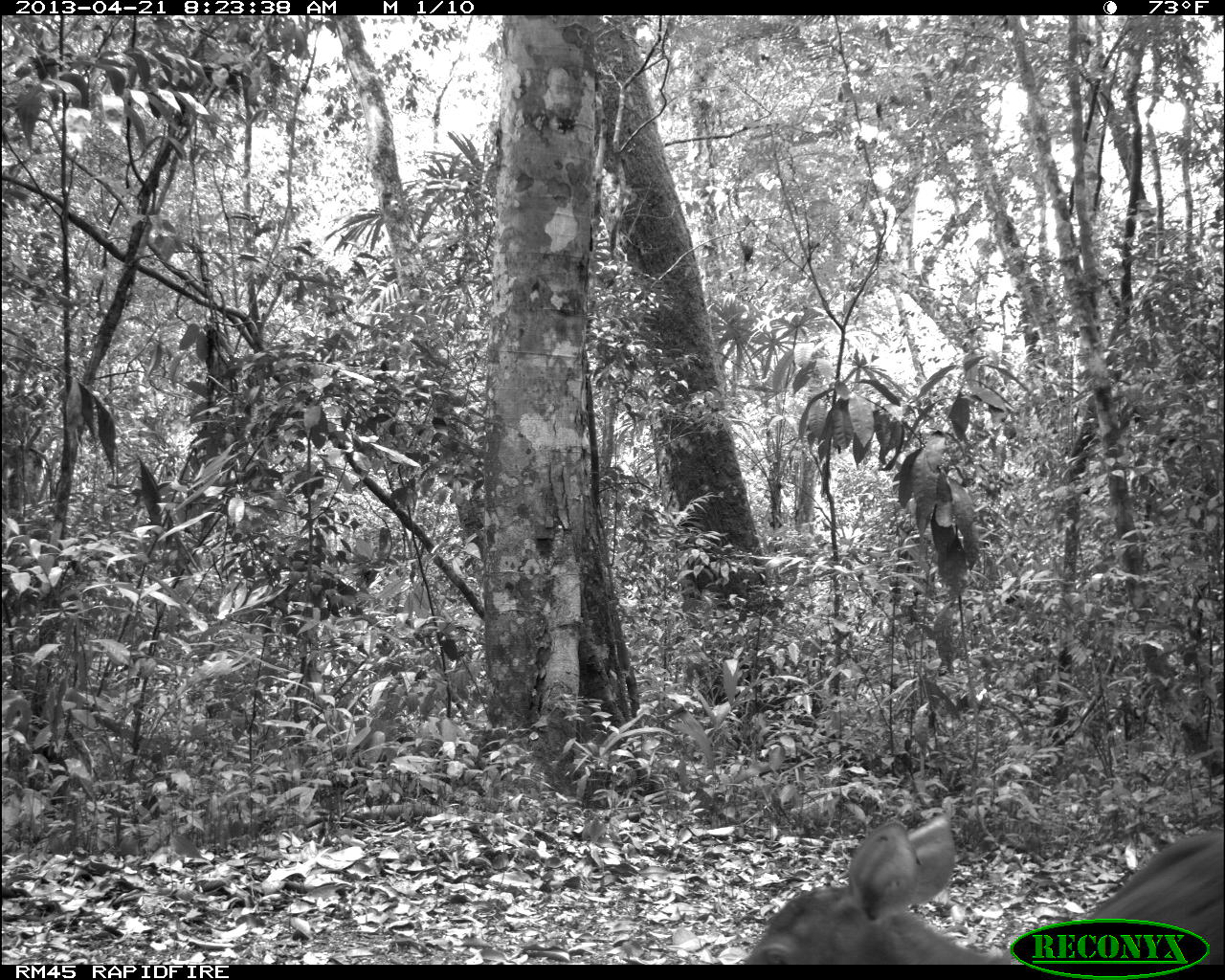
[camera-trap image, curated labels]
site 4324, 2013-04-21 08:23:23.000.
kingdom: Animalia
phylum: Chordata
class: Mammalia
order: Artiodactyla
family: Cervidae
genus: Mazama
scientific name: Mazama temama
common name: central american red brocket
Mazama temama (central american red brocket), count 1, sex female.